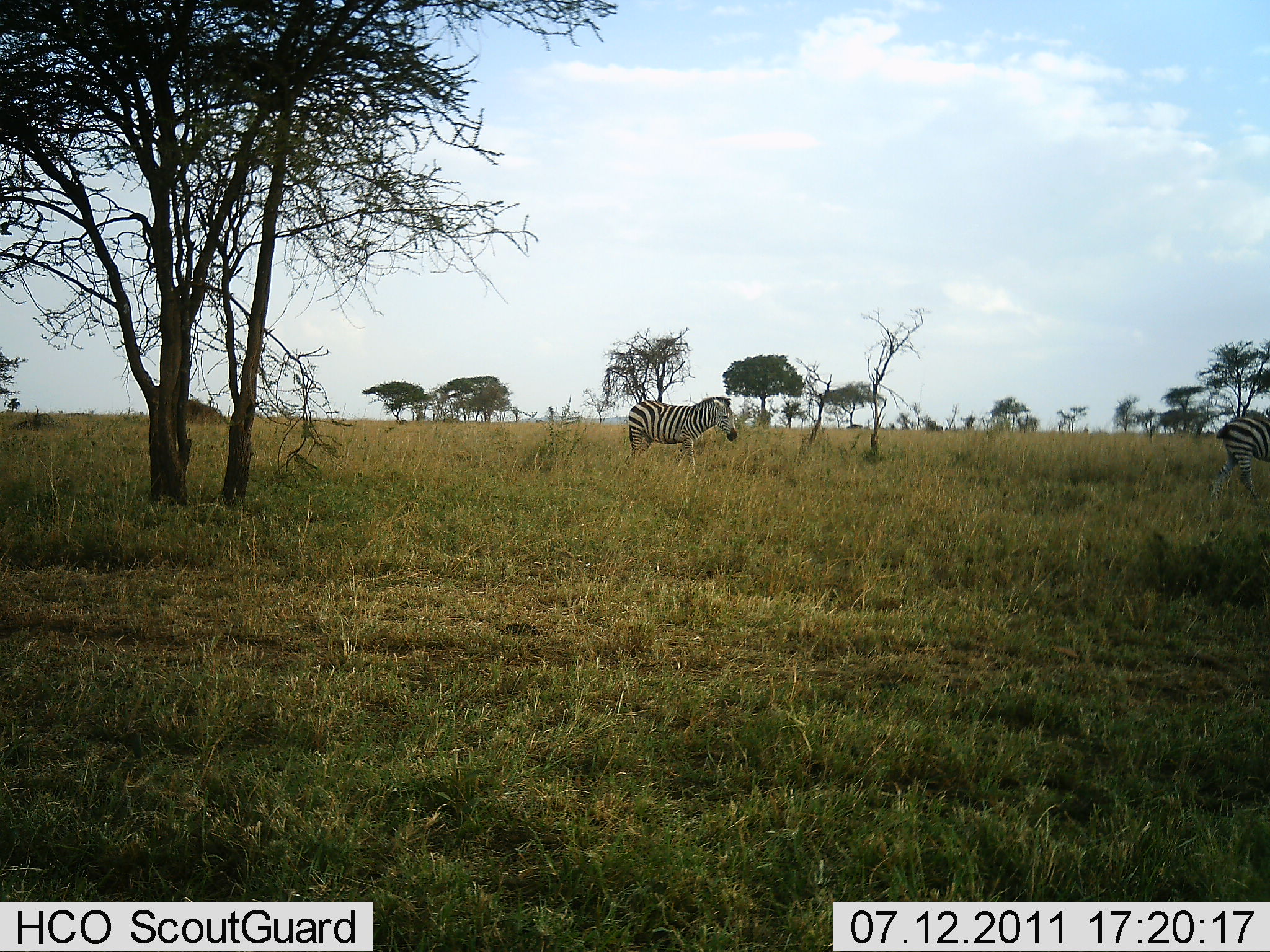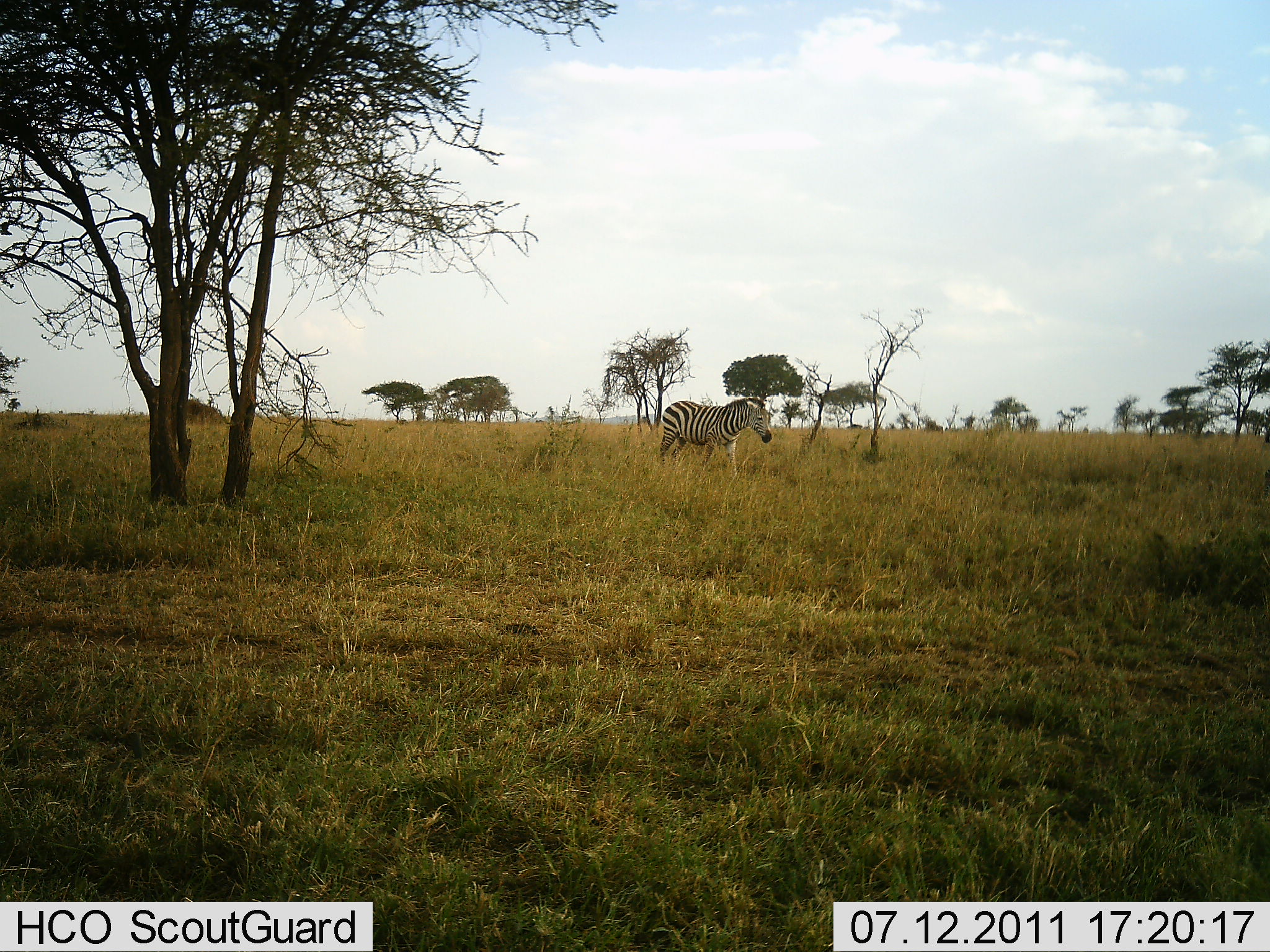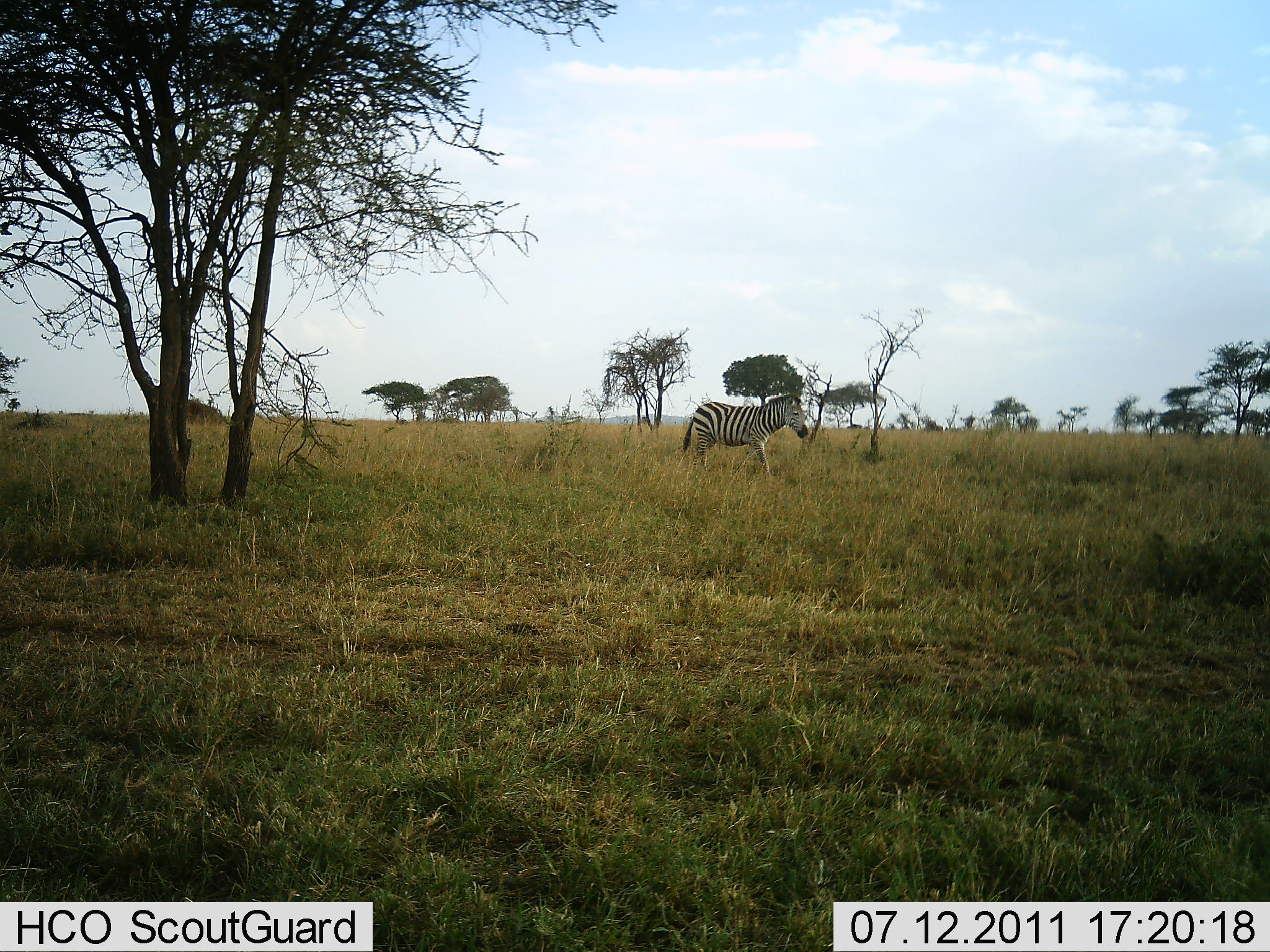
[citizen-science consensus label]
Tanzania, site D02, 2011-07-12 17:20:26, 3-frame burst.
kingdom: Animalia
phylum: Chordata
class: Mammalia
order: Perissodactyla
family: Equidae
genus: Equus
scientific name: Equus quagga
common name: plains zebra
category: zebra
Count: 2.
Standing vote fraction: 0%.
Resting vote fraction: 0%.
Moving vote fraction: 100%.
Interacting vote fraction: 0%.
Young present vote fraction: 0%.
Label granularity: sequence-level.